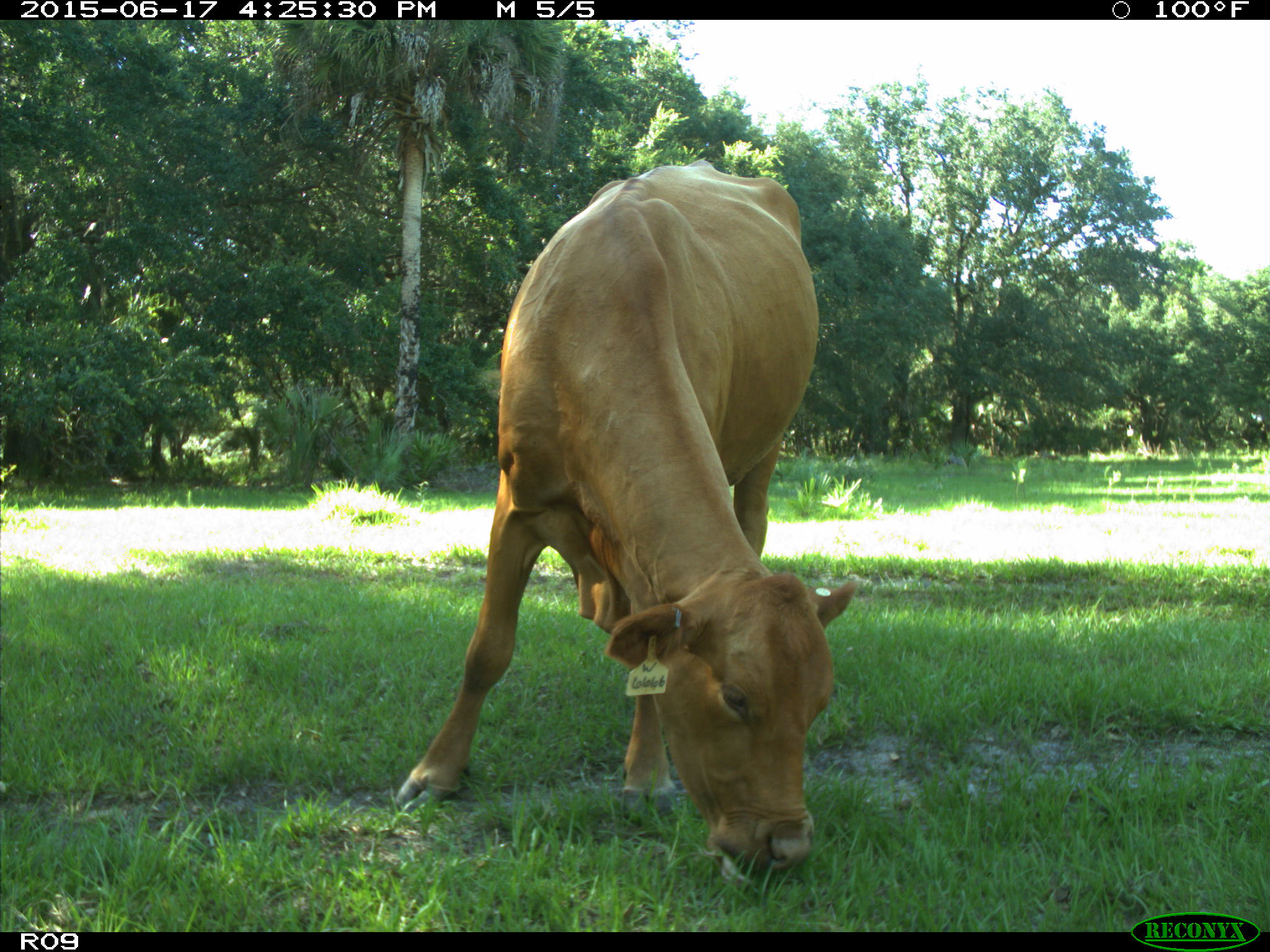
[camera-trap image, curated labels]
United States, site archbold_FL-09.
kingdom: Animalia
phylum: Chordata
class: Mammalia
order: Artiodactyla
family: Bovidae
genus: Bos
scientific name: Bos taurus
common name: domestic cow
Bos taurus (domestic cow).